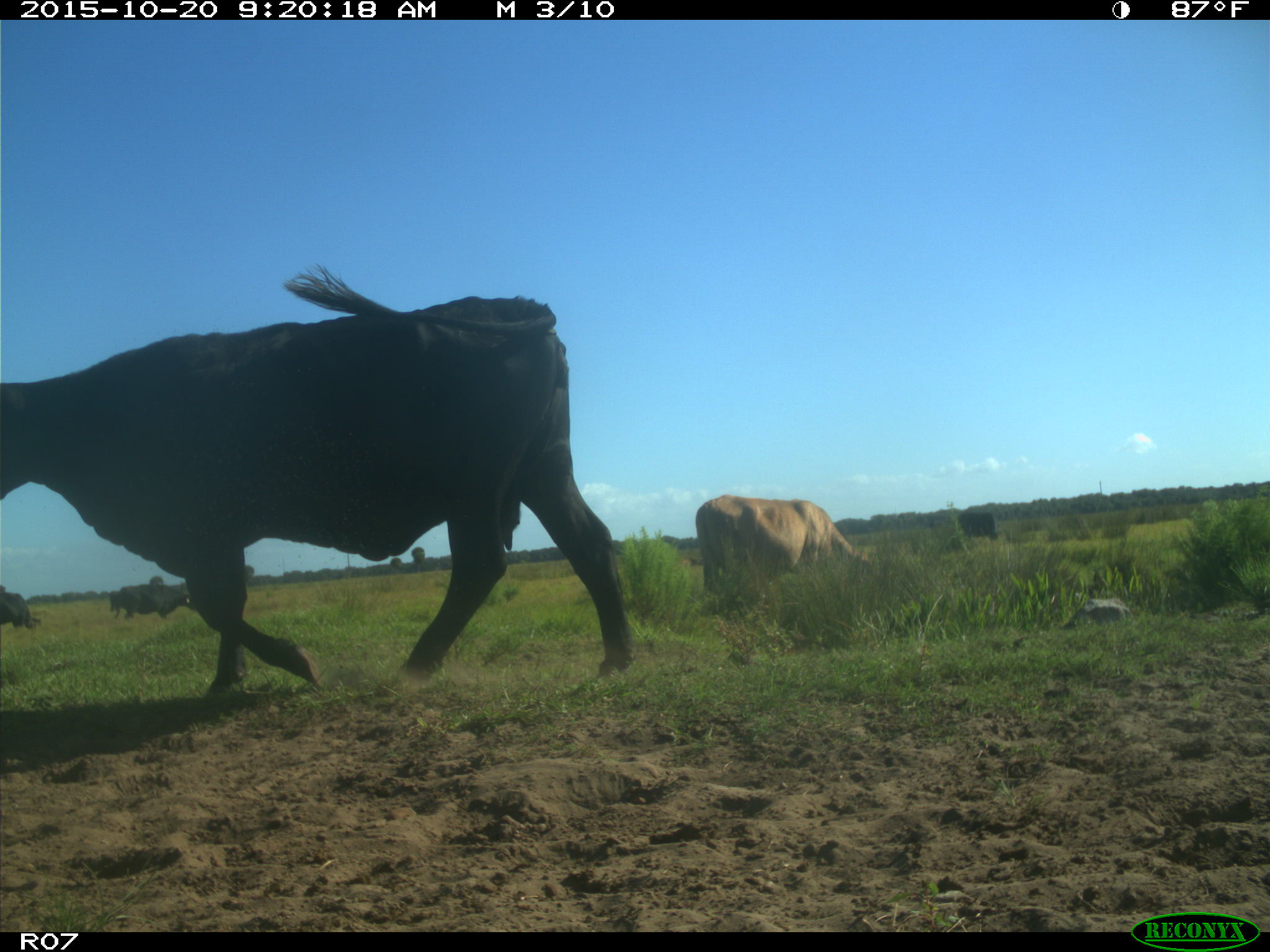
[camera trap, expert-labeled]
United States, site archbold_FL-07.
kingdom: Animalia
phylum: Chordata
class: Mammalia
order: Artiodactyla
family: Bovidae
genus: Bos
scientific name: Bos taurus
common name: domestic cow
Bos taurus (domestic cow).